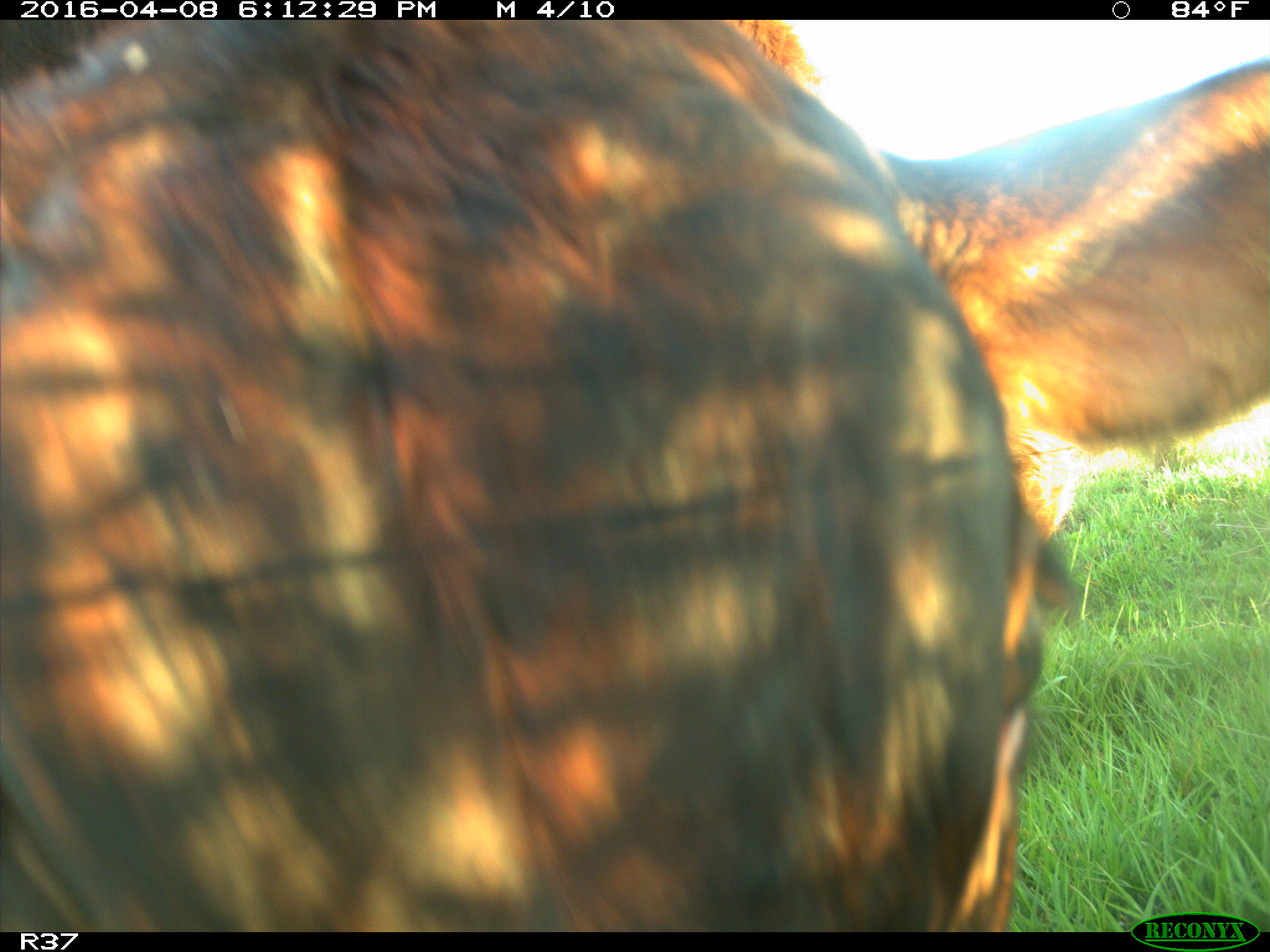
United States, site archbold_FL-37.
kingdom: Animalia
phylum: Chordata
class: Mammalia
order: Artiodactyla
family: Bovidae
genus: Bos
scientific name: Bos taurus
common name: domestic cow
Bos taurus (domestic cow).